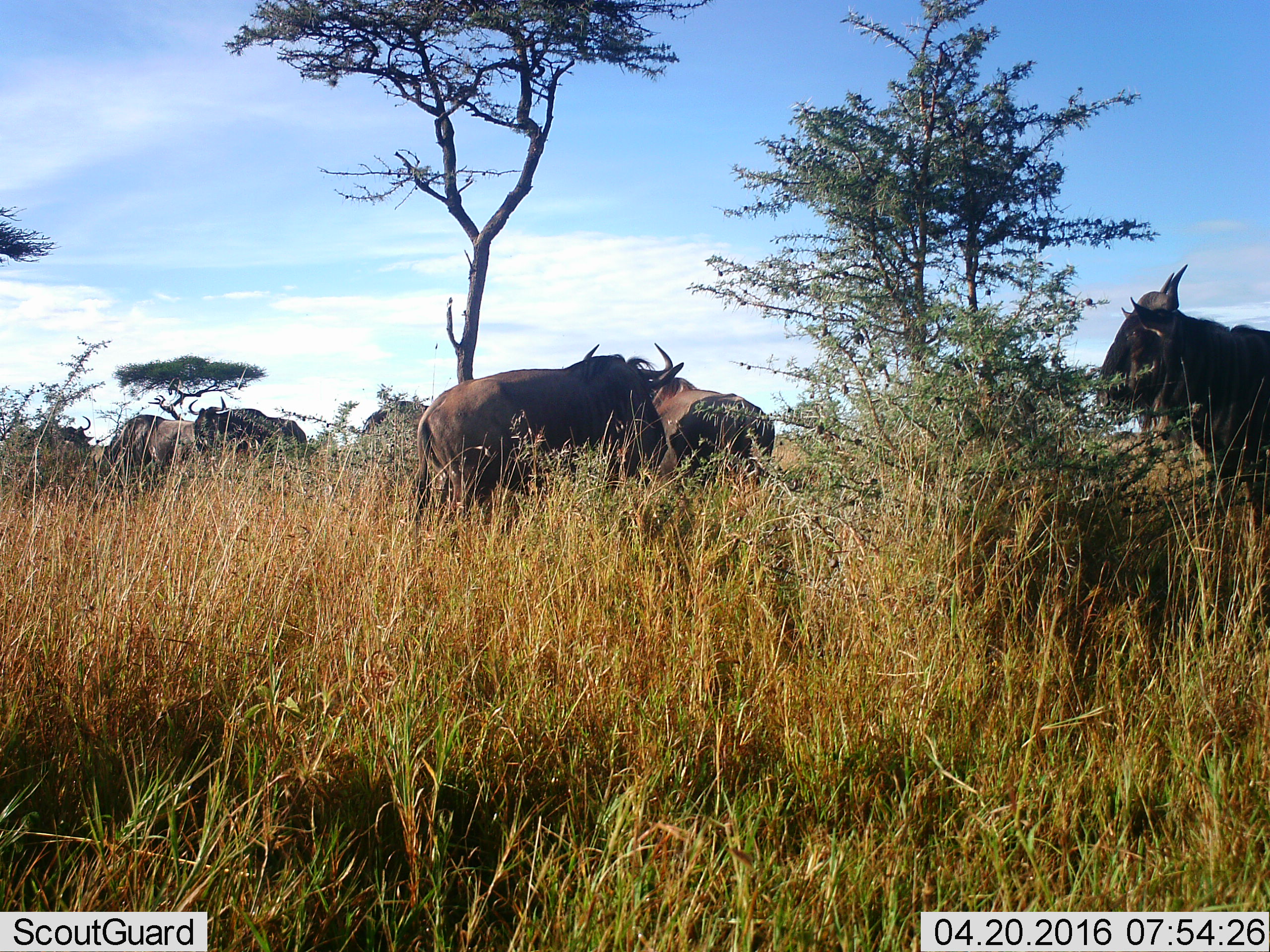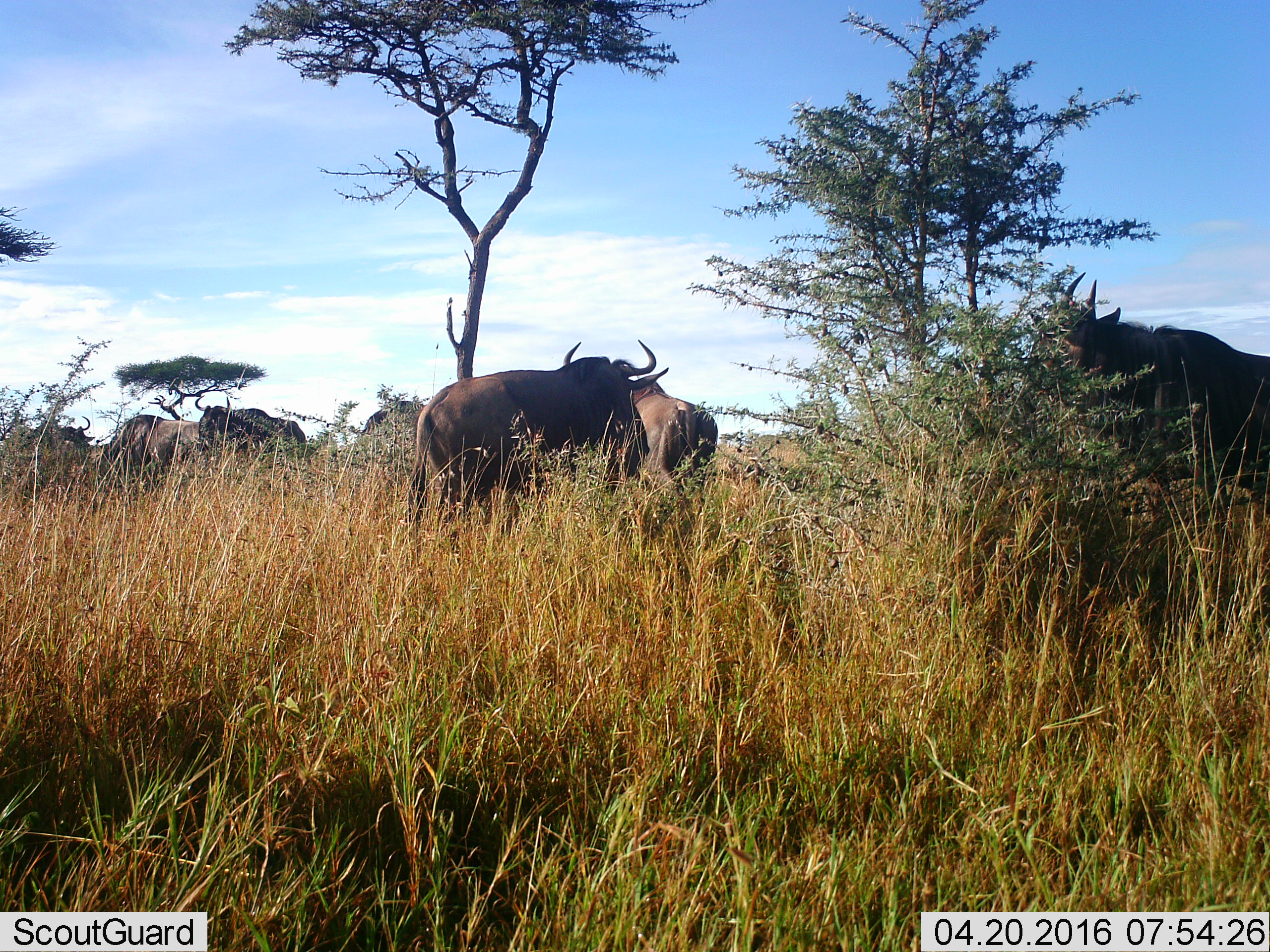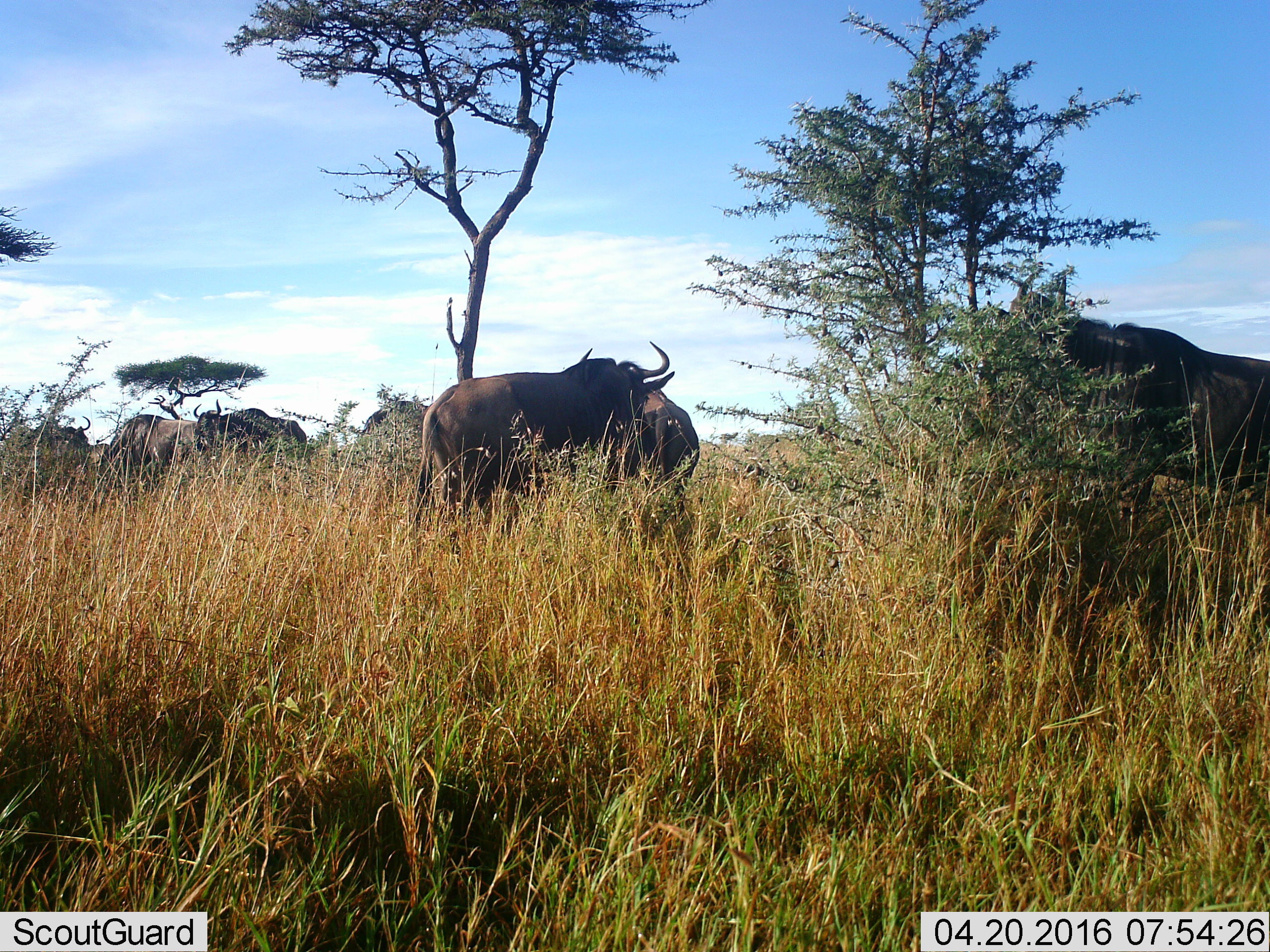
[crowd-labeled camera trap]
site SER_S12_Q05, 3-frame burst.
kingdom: Animalia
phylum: Chordata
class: Mammalia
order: Artiodactyla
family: Bovidae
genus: Connochaetes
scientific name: Connochaetes taurinus taurinus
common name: blue wildebeest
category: wildebeestblue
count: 7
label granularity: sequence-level